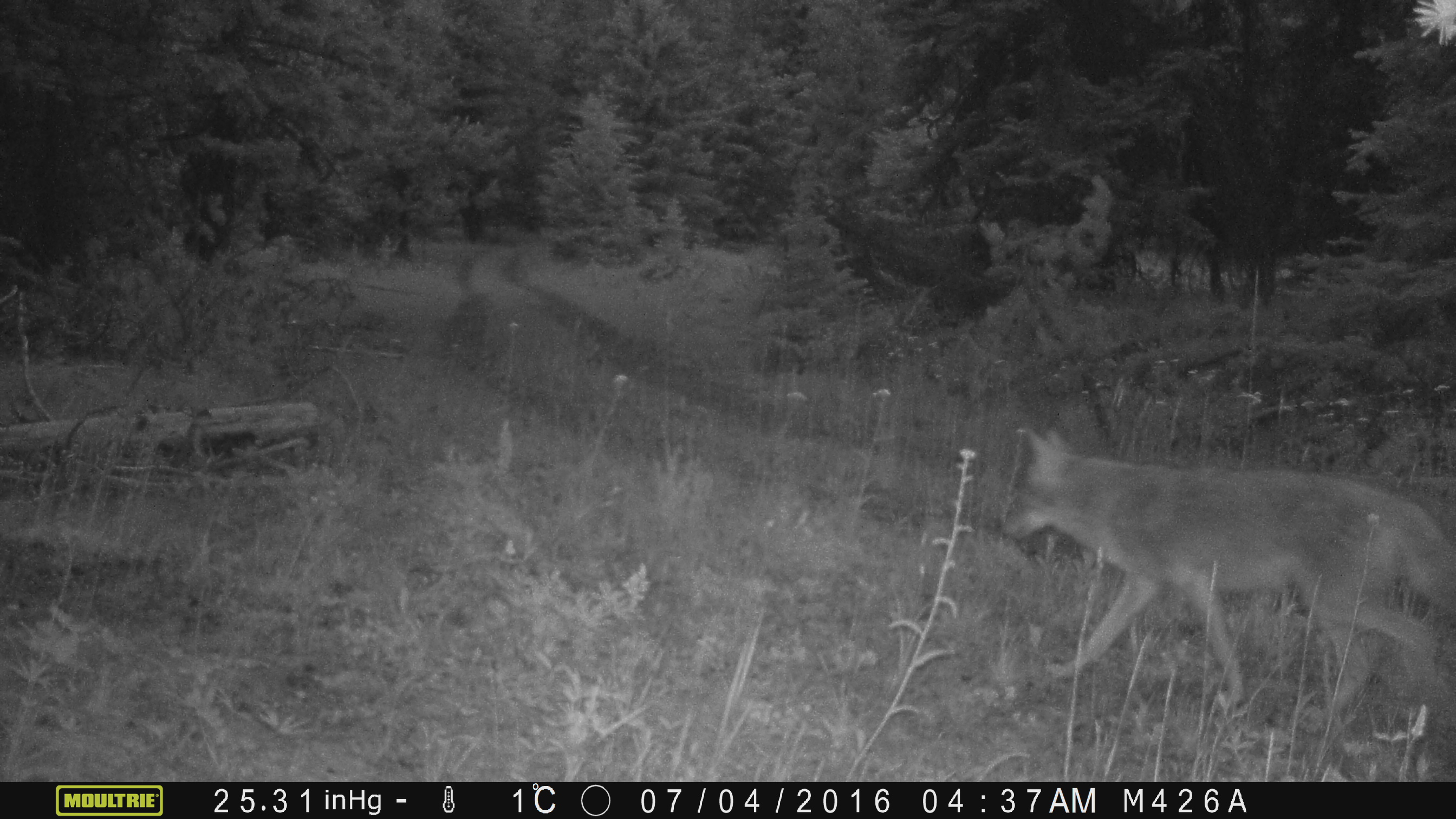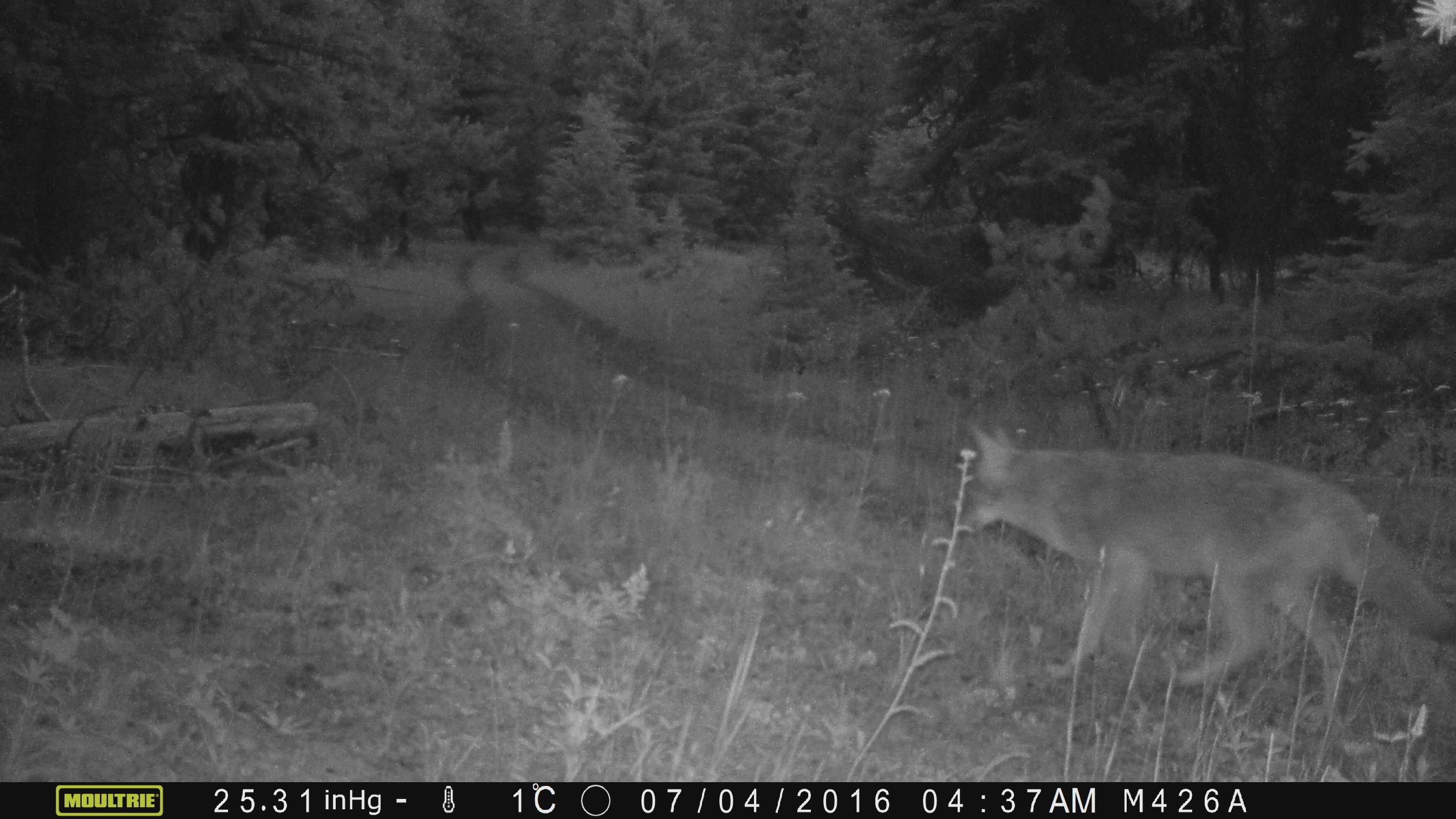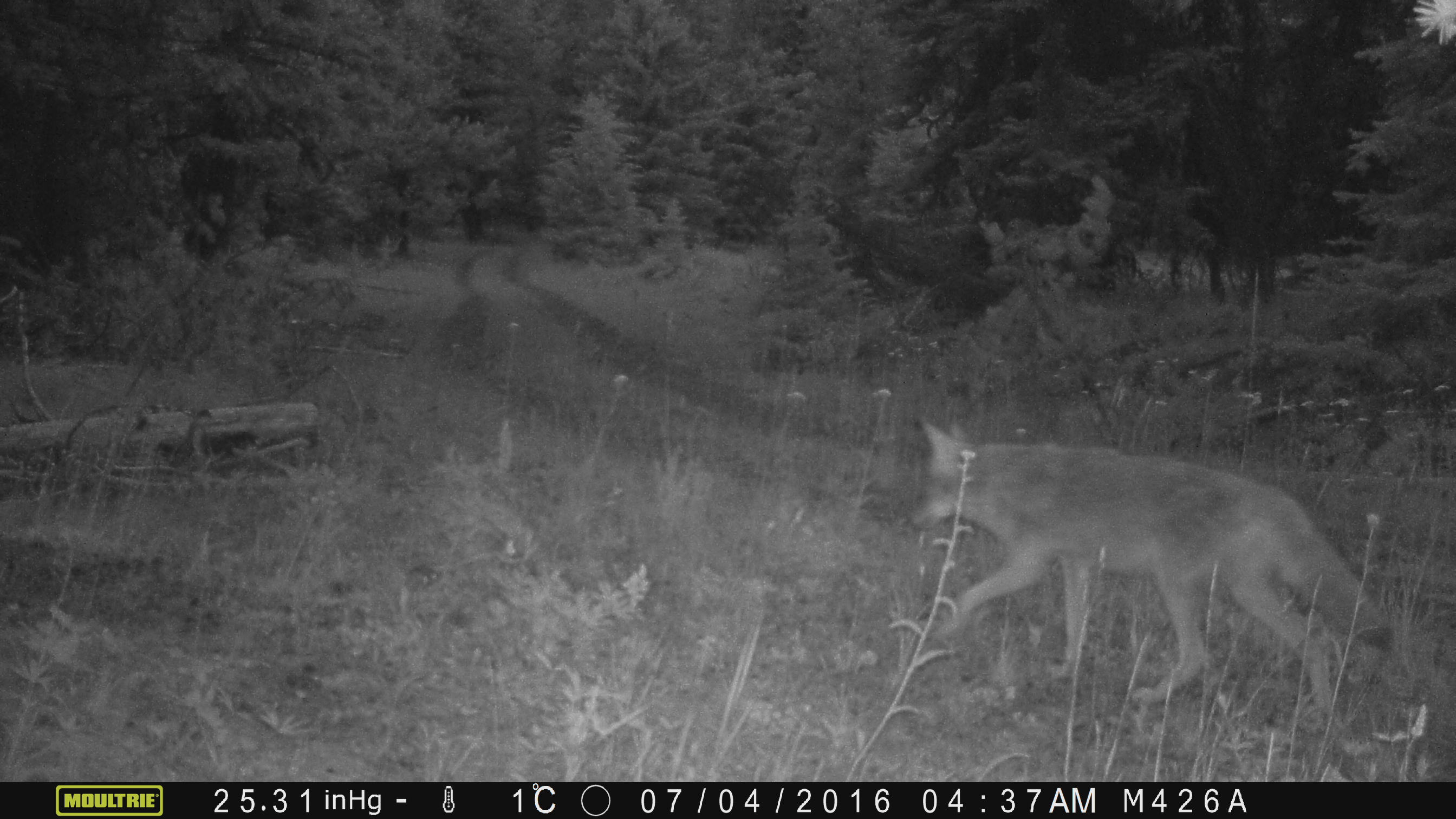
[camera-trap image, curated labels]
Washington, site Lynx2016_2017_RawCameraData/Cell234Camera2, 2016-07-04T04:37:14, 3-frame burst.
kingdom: Animalia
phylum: Chordata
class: Mammalia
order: Carnivora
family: Canidae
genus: Canis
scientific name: Canis latrans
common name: coyote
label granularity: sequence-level